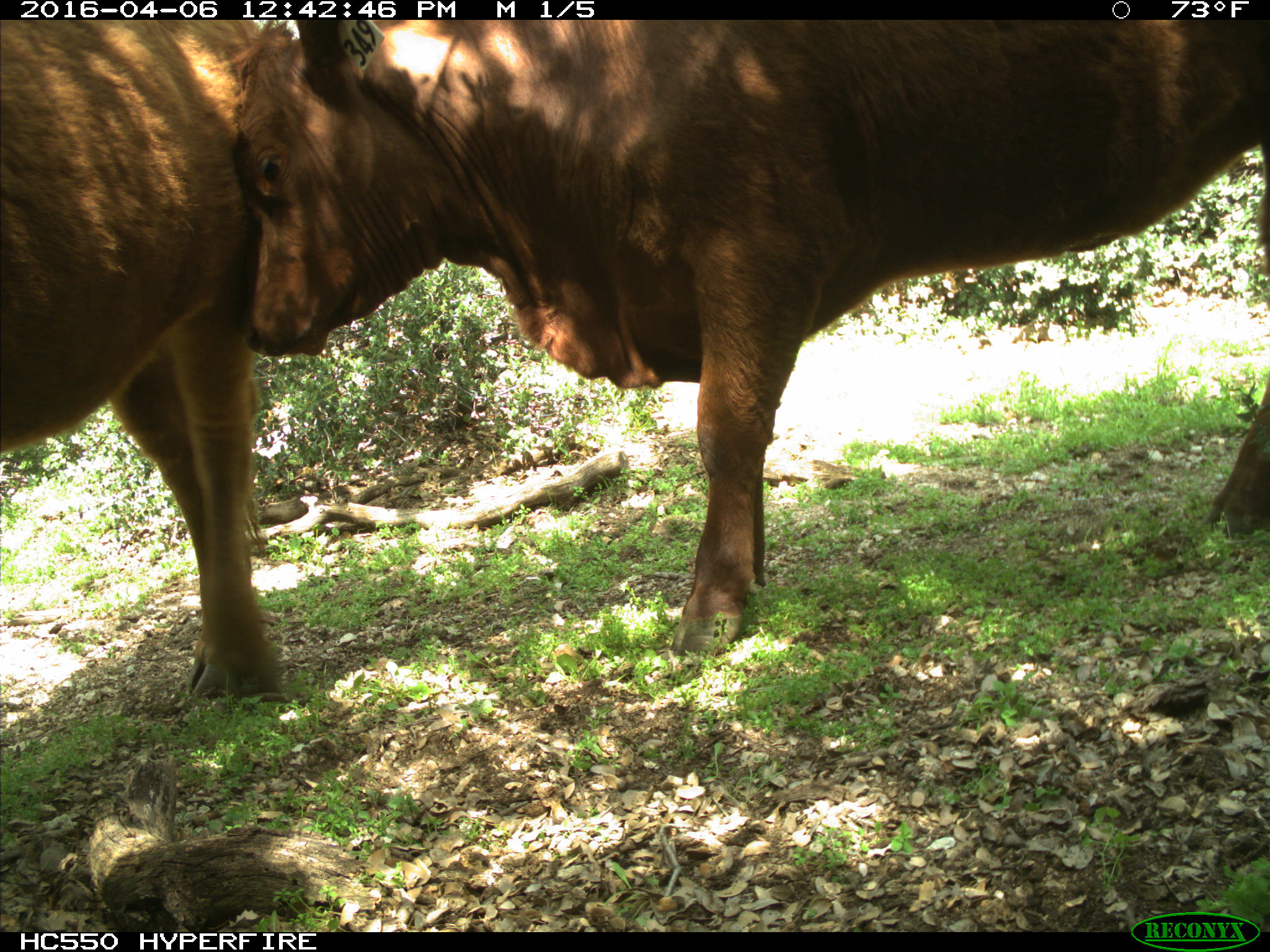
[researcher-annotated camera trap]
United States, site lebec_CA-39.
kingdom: Animalia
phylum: Chordata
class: Mammalia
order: Artiodactyla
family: Bovidae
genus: Bos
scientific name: Bos taurus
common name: domestic cow